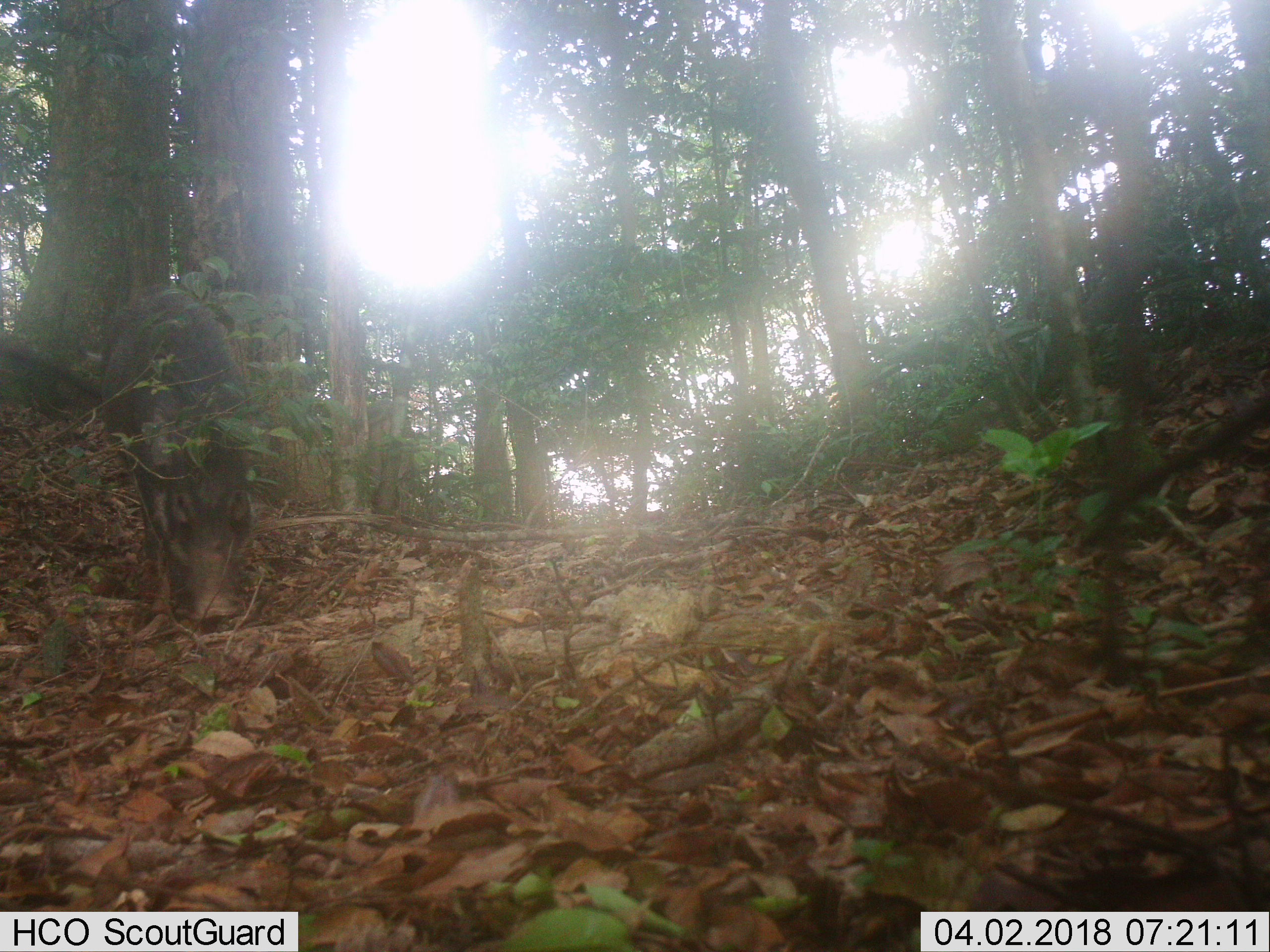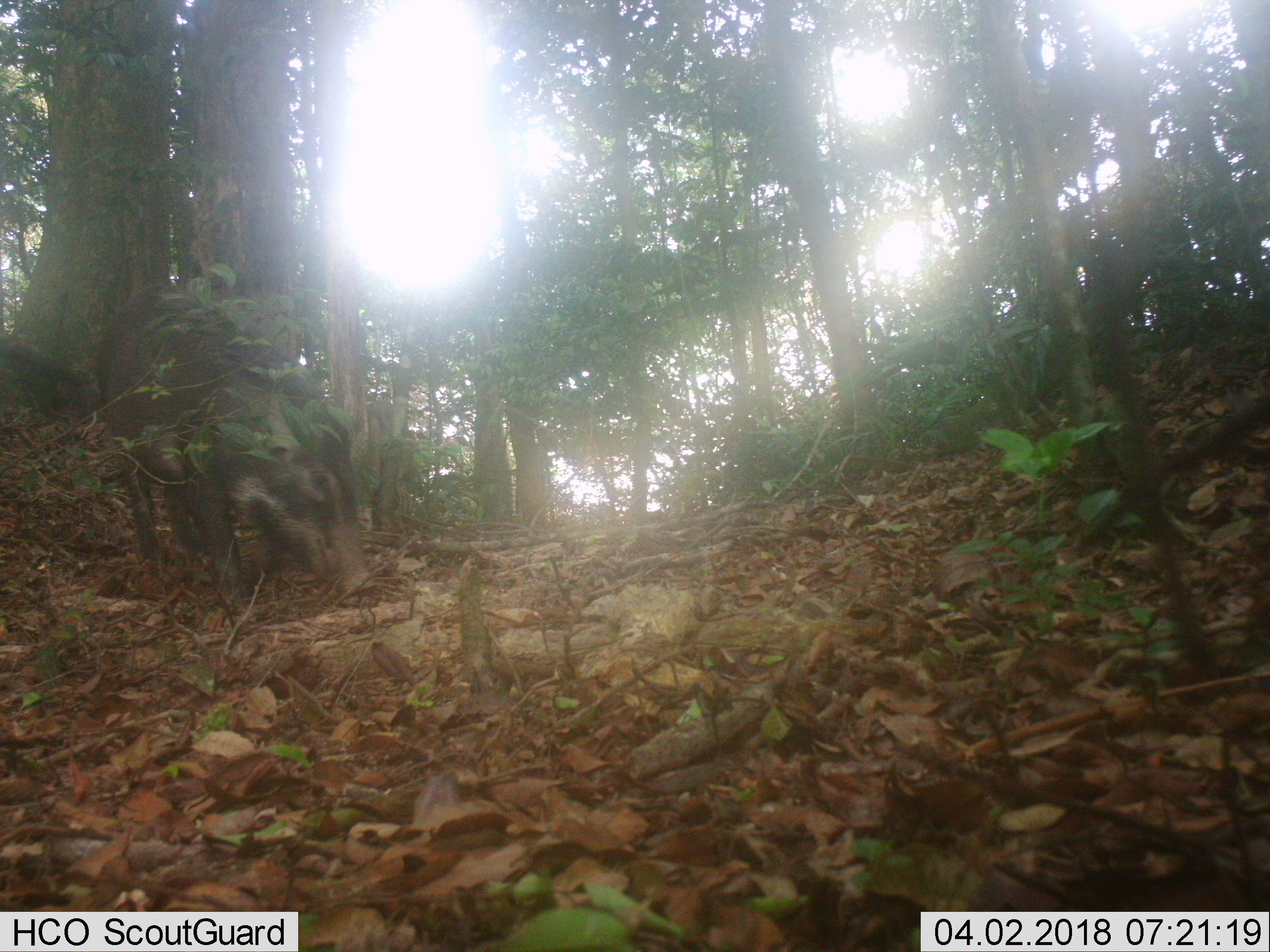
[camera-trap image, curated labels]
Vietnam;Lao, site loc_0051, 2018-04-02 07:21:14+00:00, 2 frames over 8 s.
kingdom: Animalia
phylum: Chordata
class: Mammalia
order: Artiodactyla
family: Suidae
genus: Sus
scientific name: Sus scrofa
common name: eurasian wild pig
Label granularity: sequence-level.